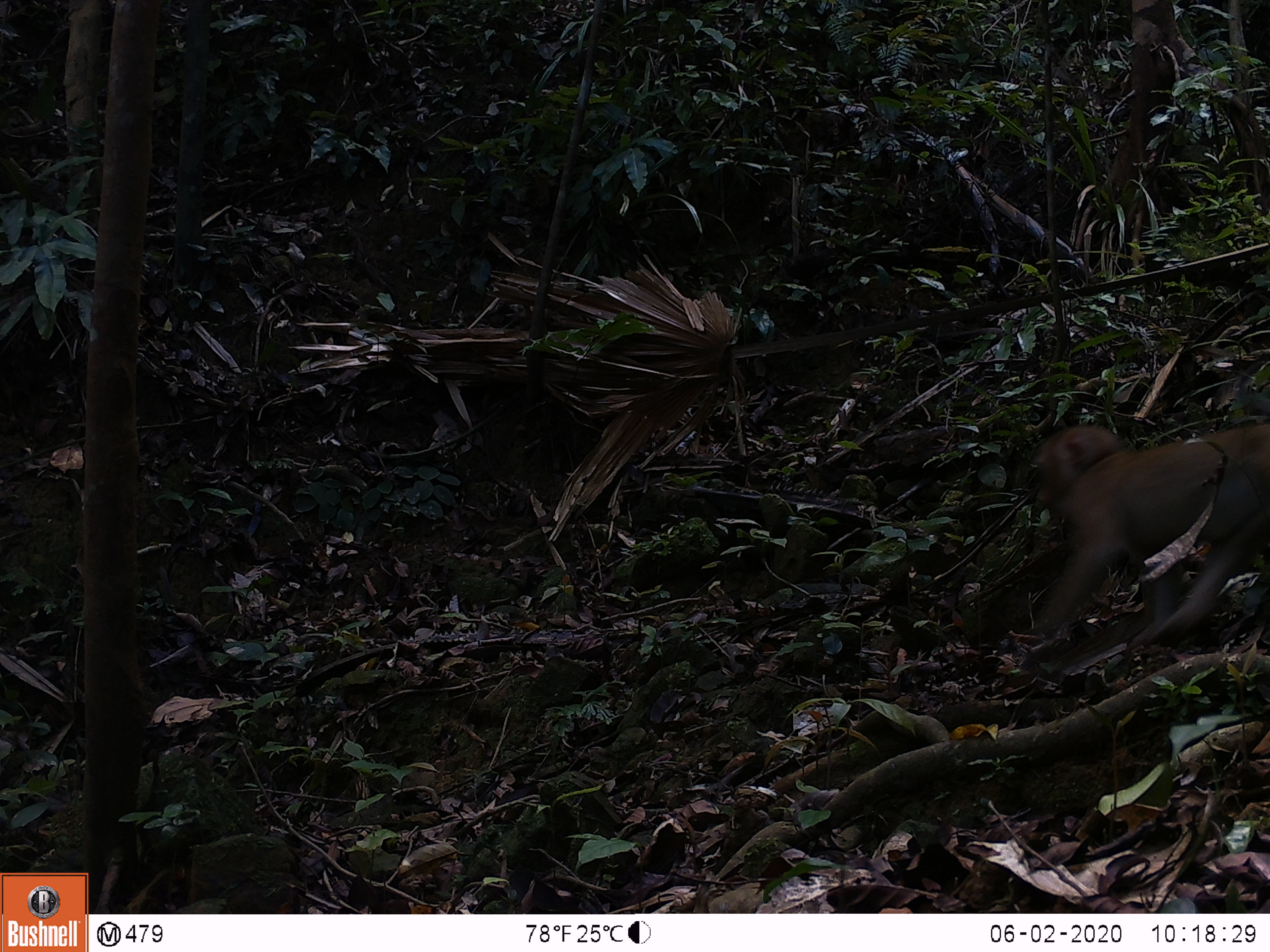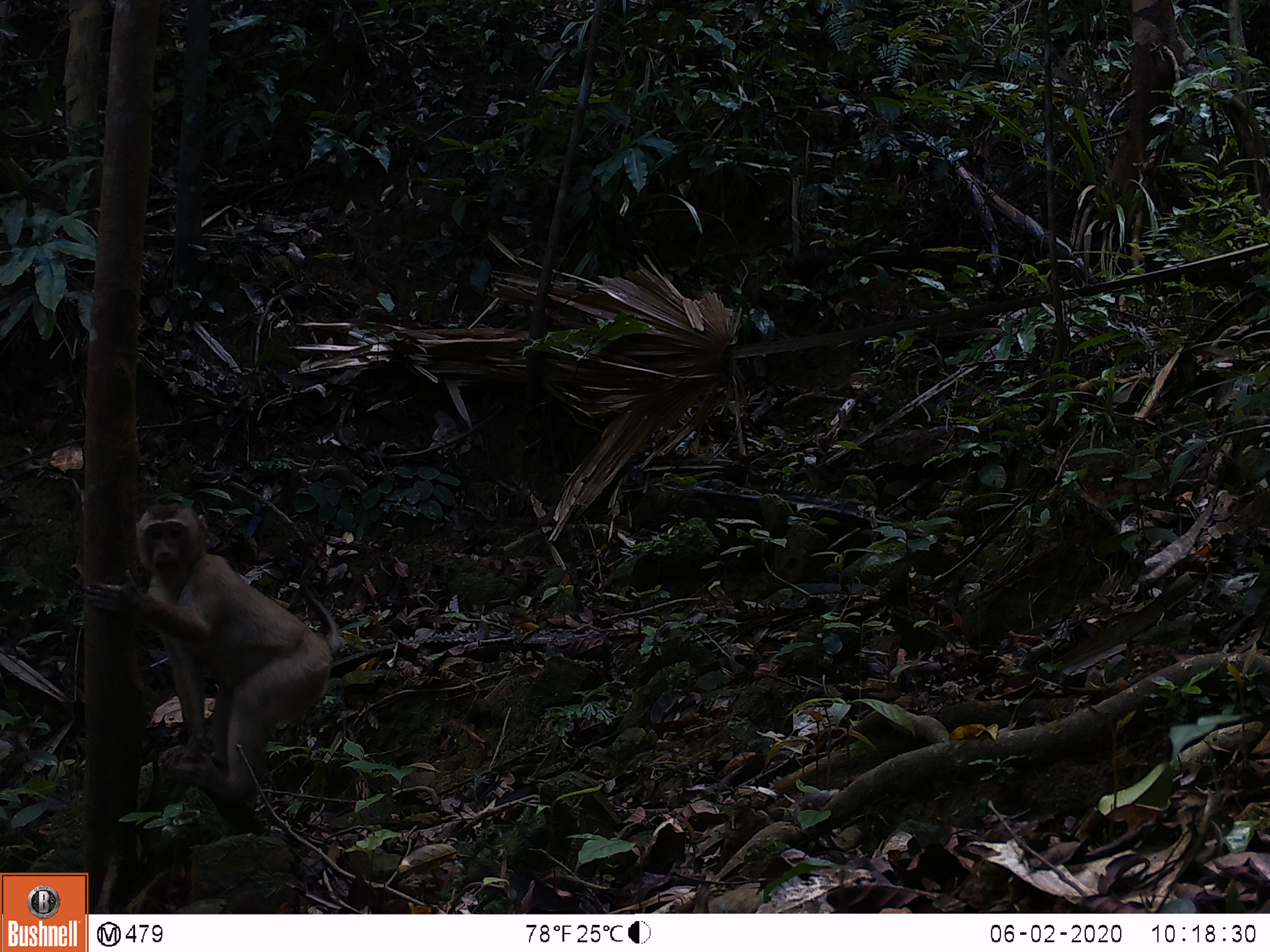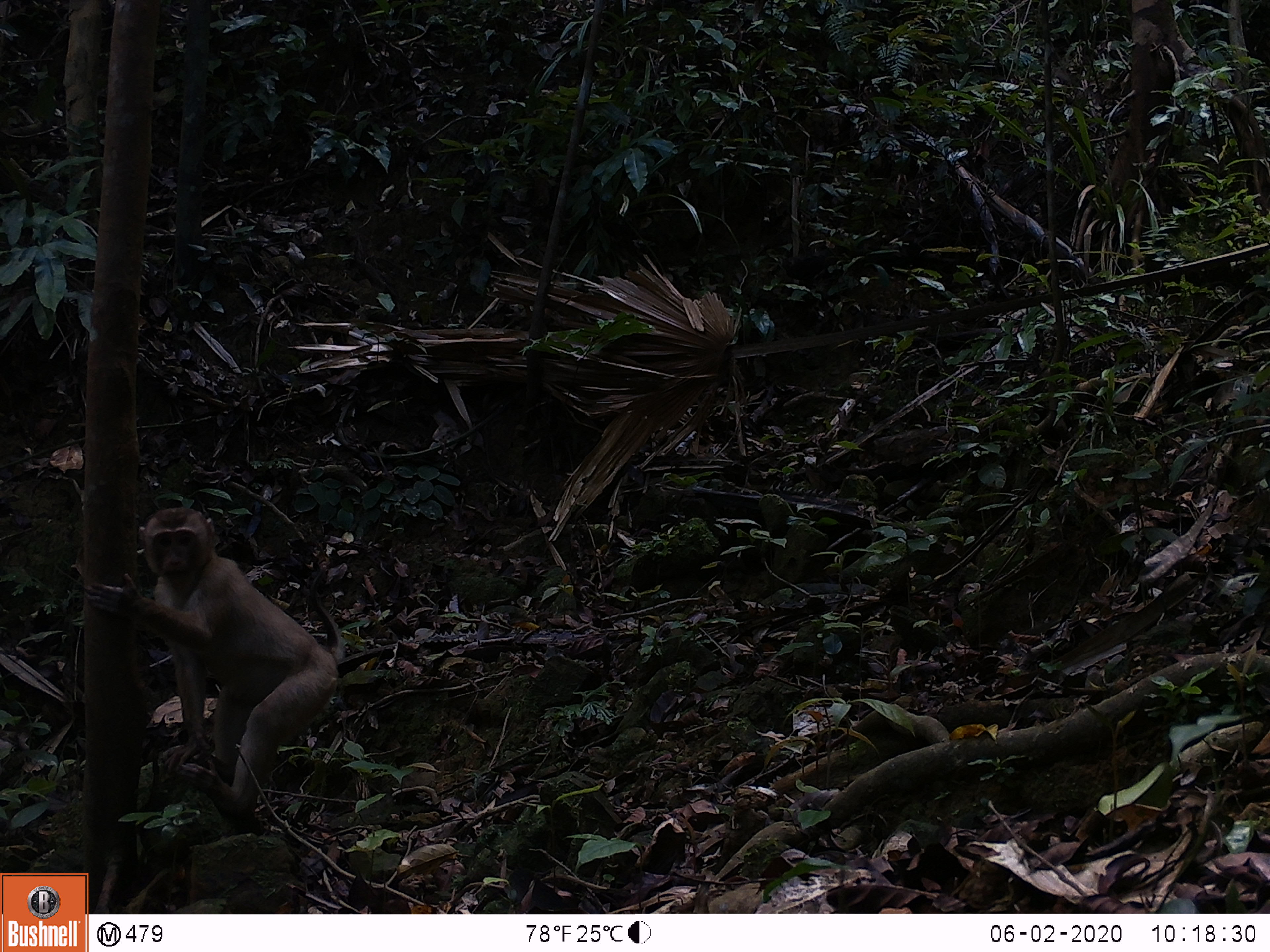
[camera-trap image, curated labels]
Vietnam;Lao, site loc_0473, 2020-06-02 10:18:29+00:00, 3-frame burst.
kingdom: Animalia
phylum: Chordata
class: Mammalia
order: Primates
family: Cercopithecidae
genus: Macaca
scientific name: Macaca nemestrina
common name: pig-tailed macaque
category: pig tailed macaque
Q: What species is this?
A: Pig tailed macaque (pig-tailed macaque) (Macaca nemestrina).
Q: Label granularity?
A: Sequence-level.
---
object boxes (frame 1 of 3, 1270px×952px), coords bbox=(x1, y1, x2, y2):
pig tailed macaque: bbox=(1029, 421, 1270, 656)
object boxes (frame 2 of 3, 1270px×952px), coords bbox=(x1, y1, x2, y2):
pig tailed macaque: bbox=(83, 500, 341, 811)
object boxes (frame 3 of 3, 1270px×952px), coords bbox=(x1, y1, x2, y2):
pig tailed macaque: bbox=(84, 506, 345, 828)